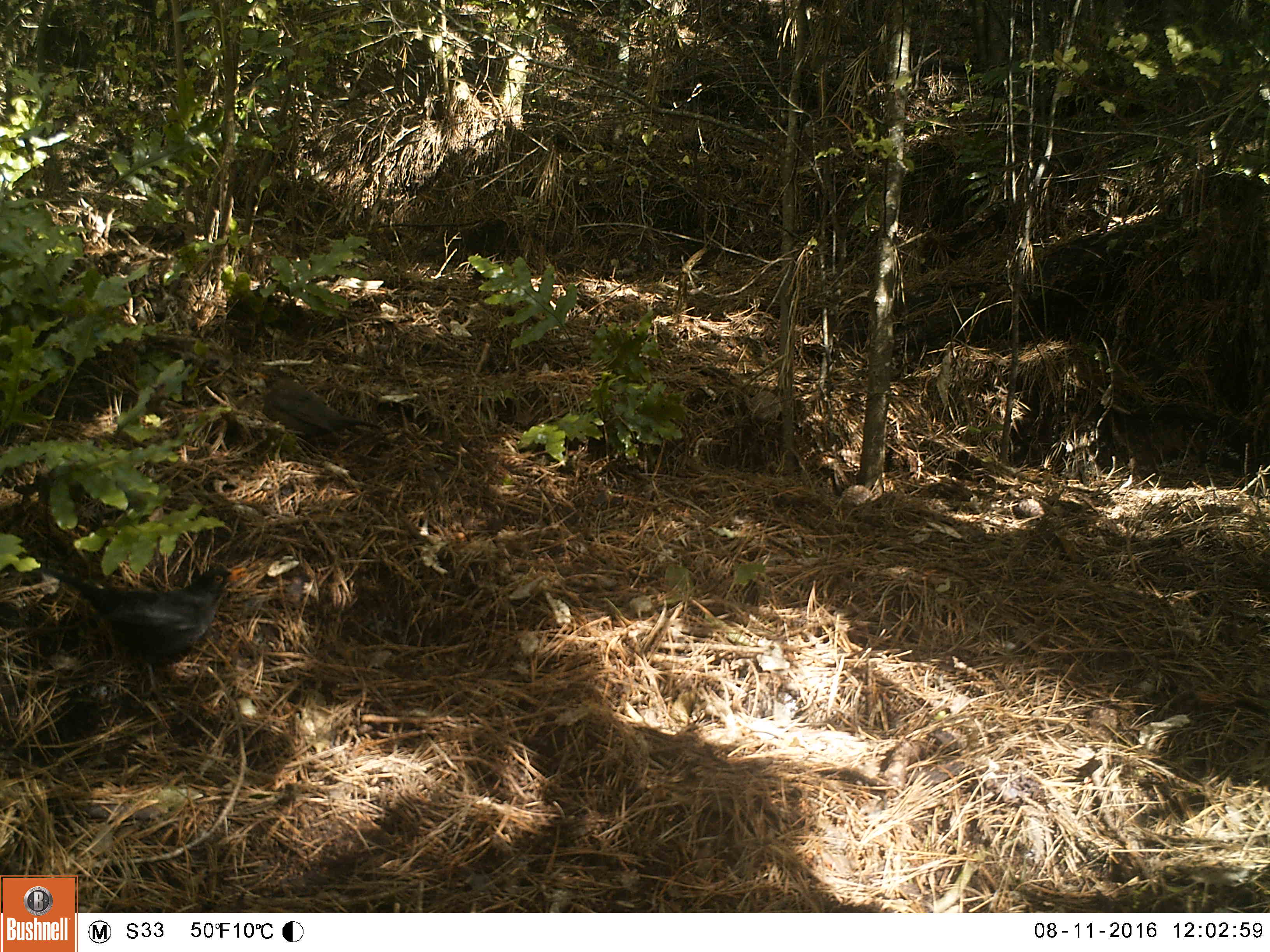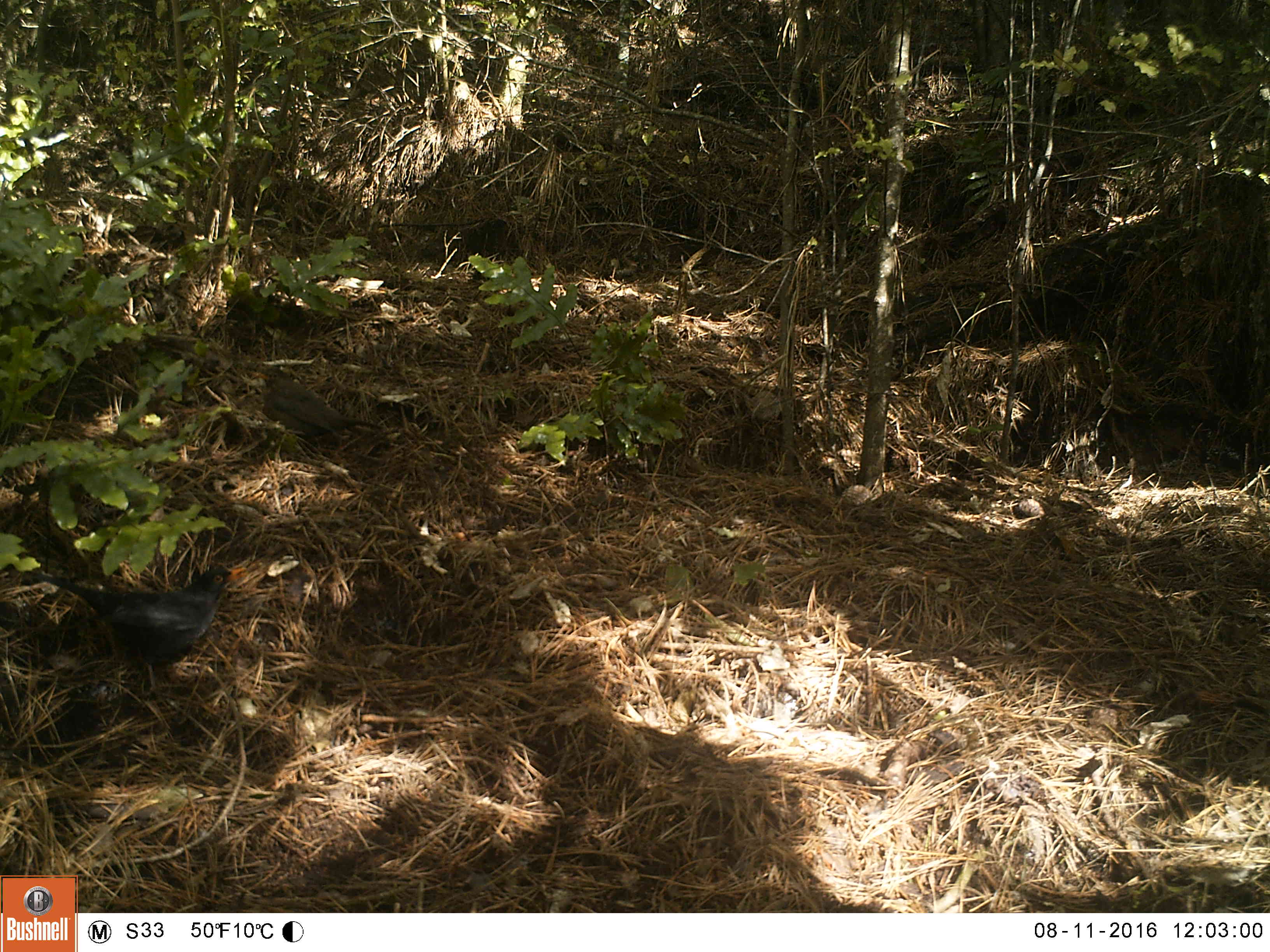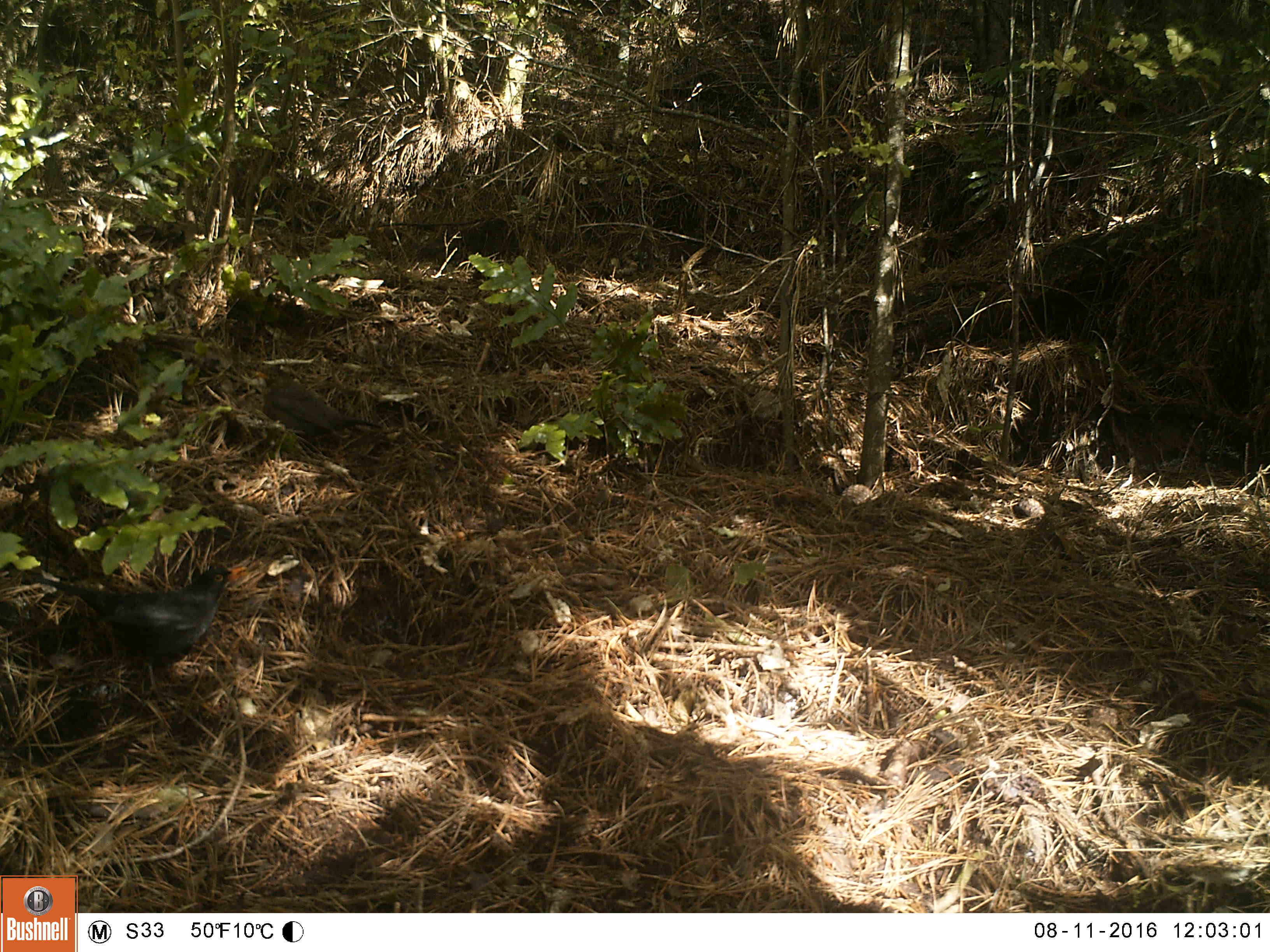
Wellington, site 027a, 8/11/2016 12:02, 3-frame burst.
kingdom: Animalia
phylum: Chordata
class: Aves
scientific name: Aves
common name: bird